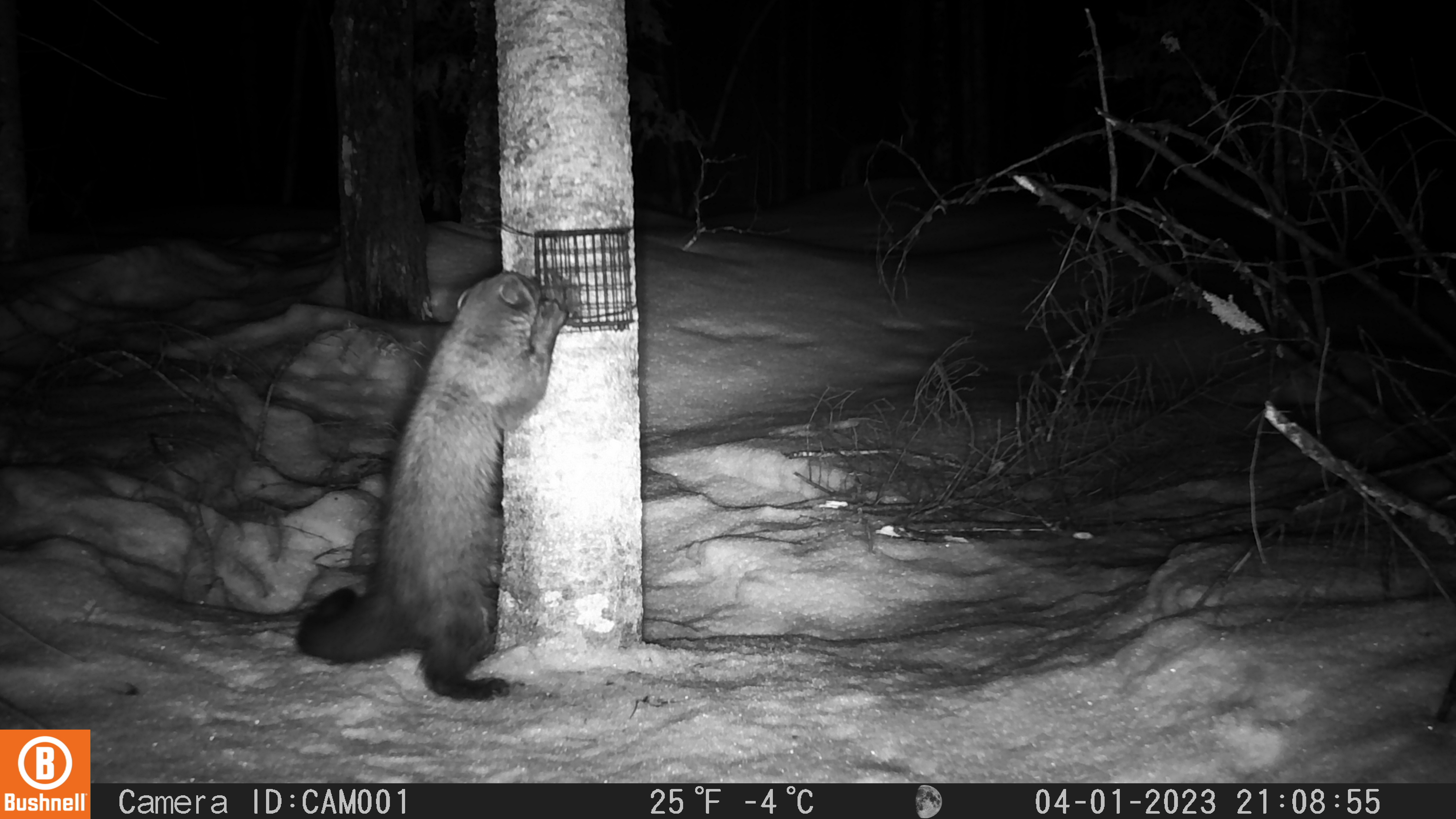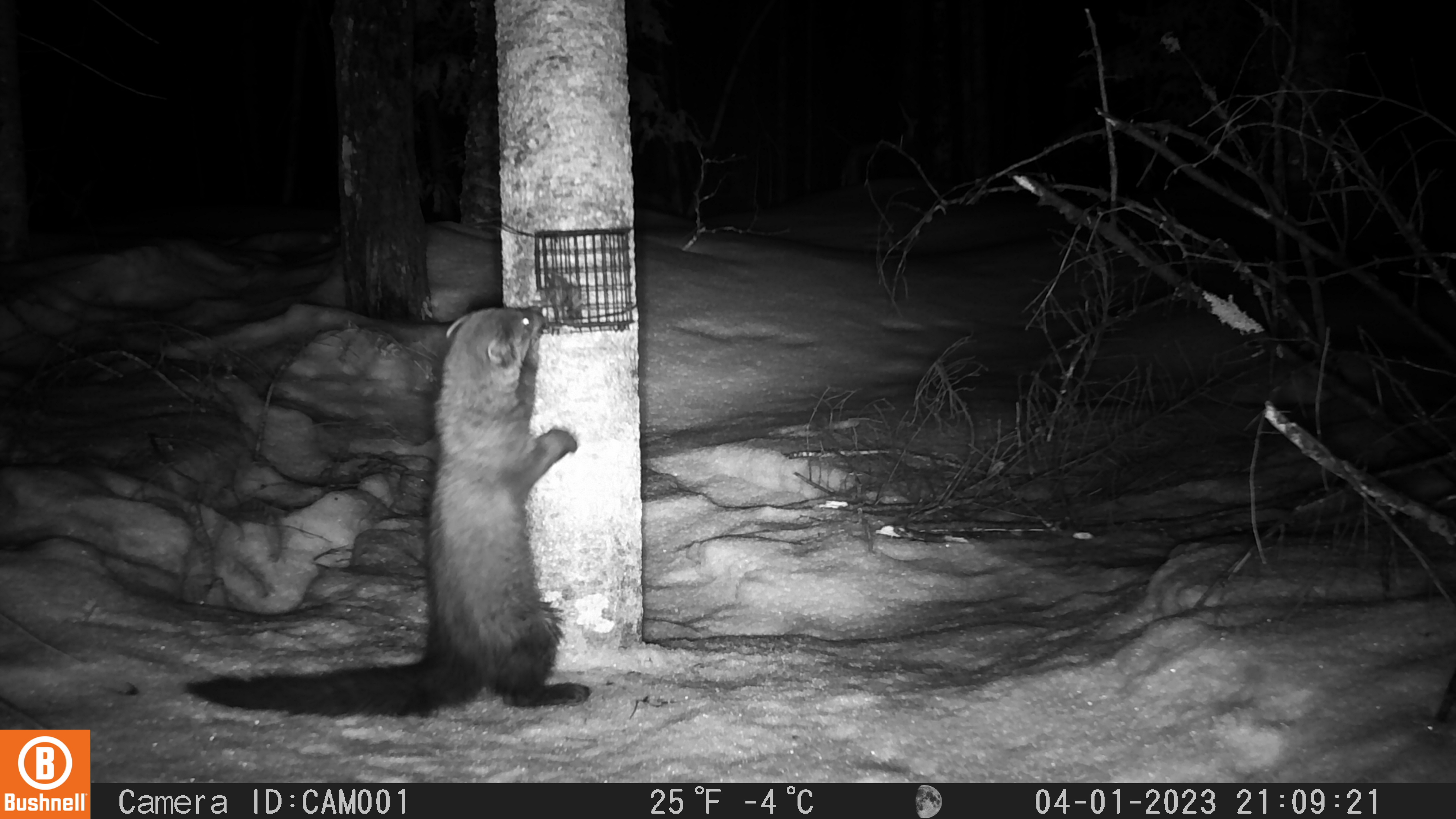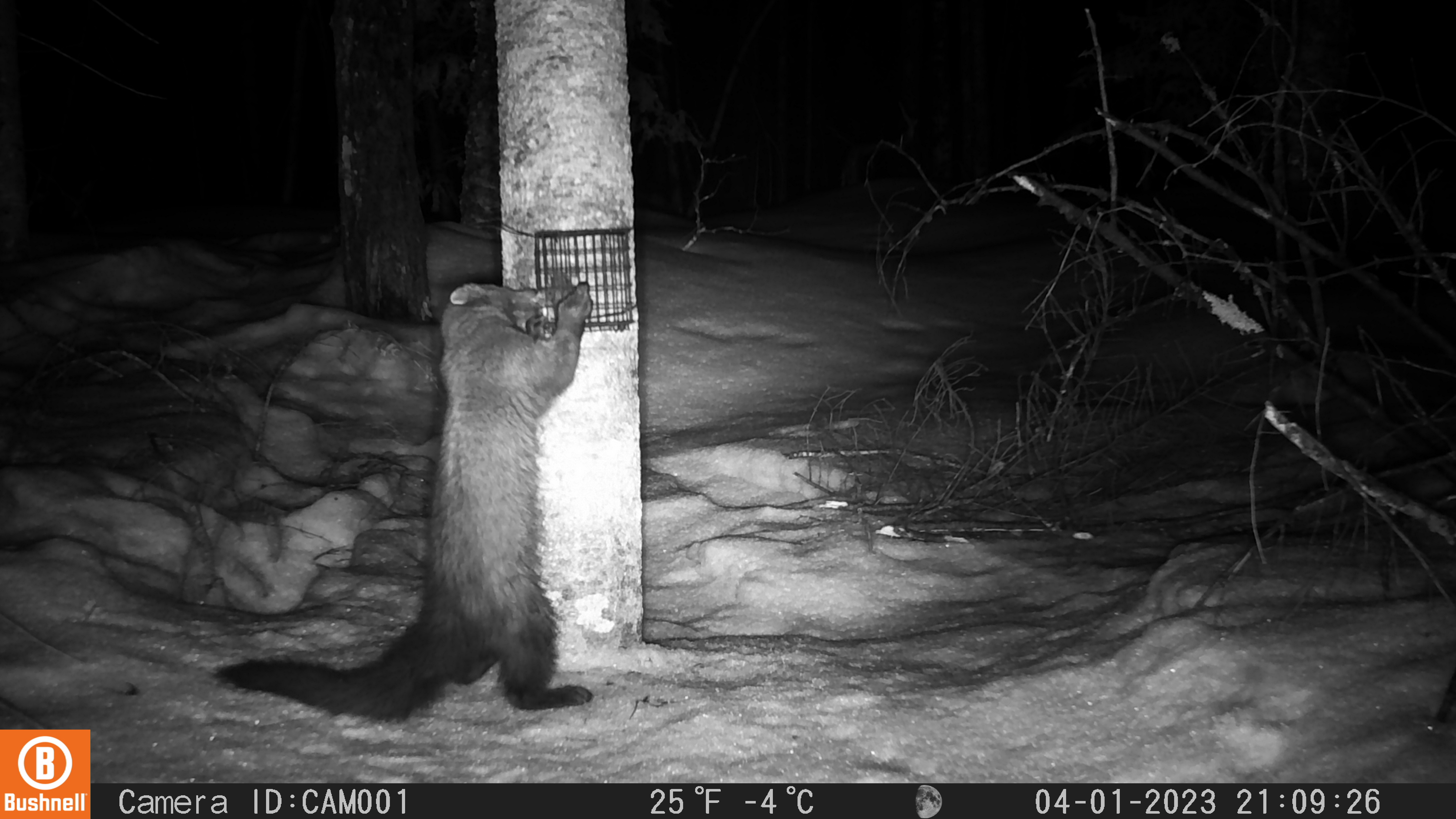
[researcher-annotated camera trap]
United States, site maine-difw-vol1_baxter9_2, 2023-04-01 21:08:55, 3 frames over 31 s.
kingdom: Animalia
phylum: Chordata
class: Mammalia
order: Carnivora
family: Mustelidae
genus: Pekania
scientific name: Pekania pennanti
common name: fisher